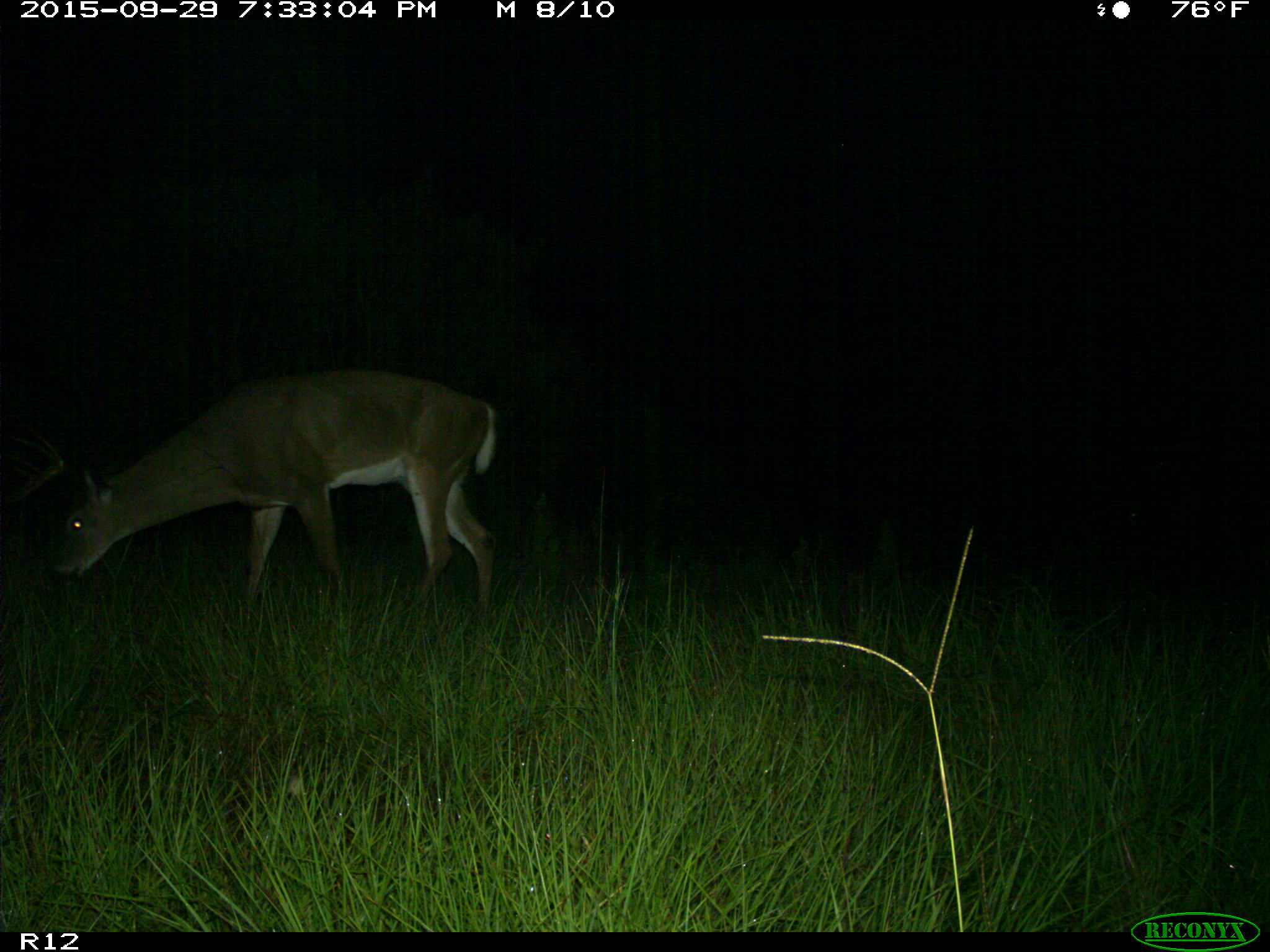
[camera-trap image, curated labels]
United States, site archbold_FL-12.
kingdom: Animalia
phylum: Chordata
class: Mammalia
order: Artiodactyla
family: Cervidae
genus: Odocoileus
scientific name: Odocoileus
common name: deer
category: unidentified deer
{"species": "unidentified deer (deer) (Odocoileus)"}